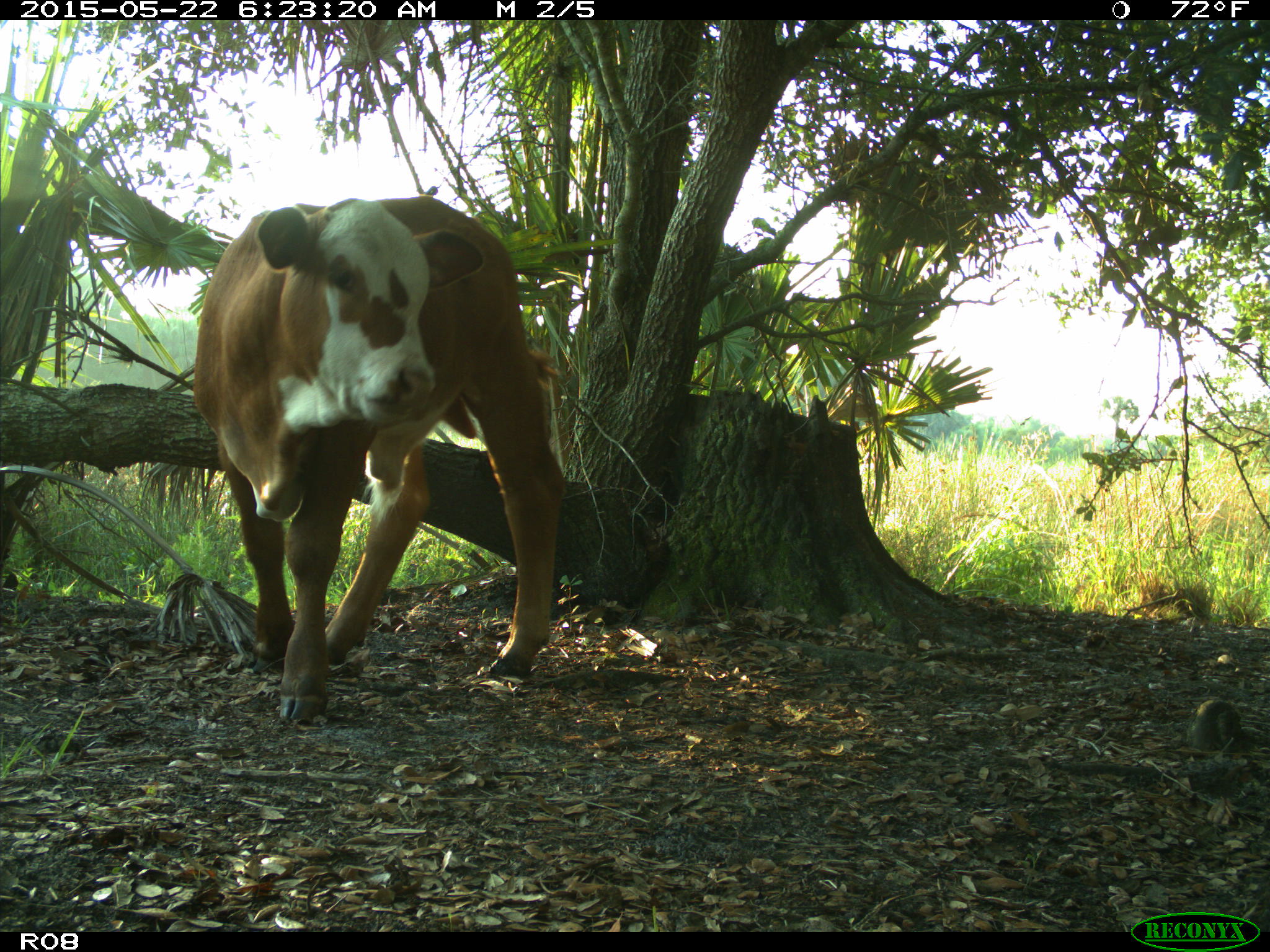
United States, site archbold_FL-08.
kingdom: Animalia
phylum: Chordata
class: Mammalia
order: Artiodactyla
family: Bovidae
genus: Bos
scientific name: Bos taurus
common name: domestic cow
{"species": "Bos taurus (domestic cow)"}